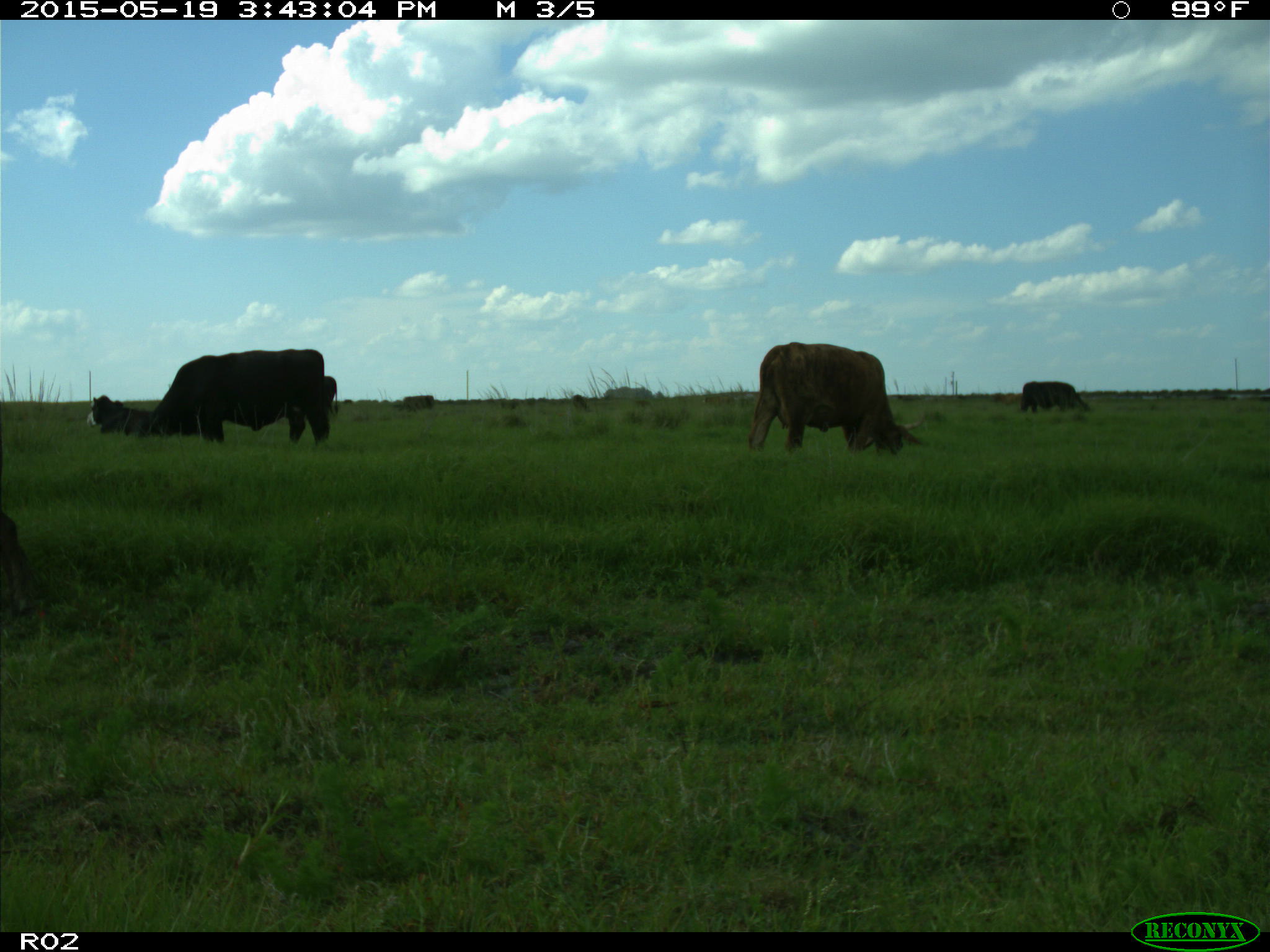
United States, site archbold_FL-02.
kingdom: Animalia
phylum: Chordata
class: Mammalia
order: Artiodactyla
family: Bovidae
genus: Bos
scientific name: Bos taurus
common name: domestic cow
Bos taurus (domestic cow).